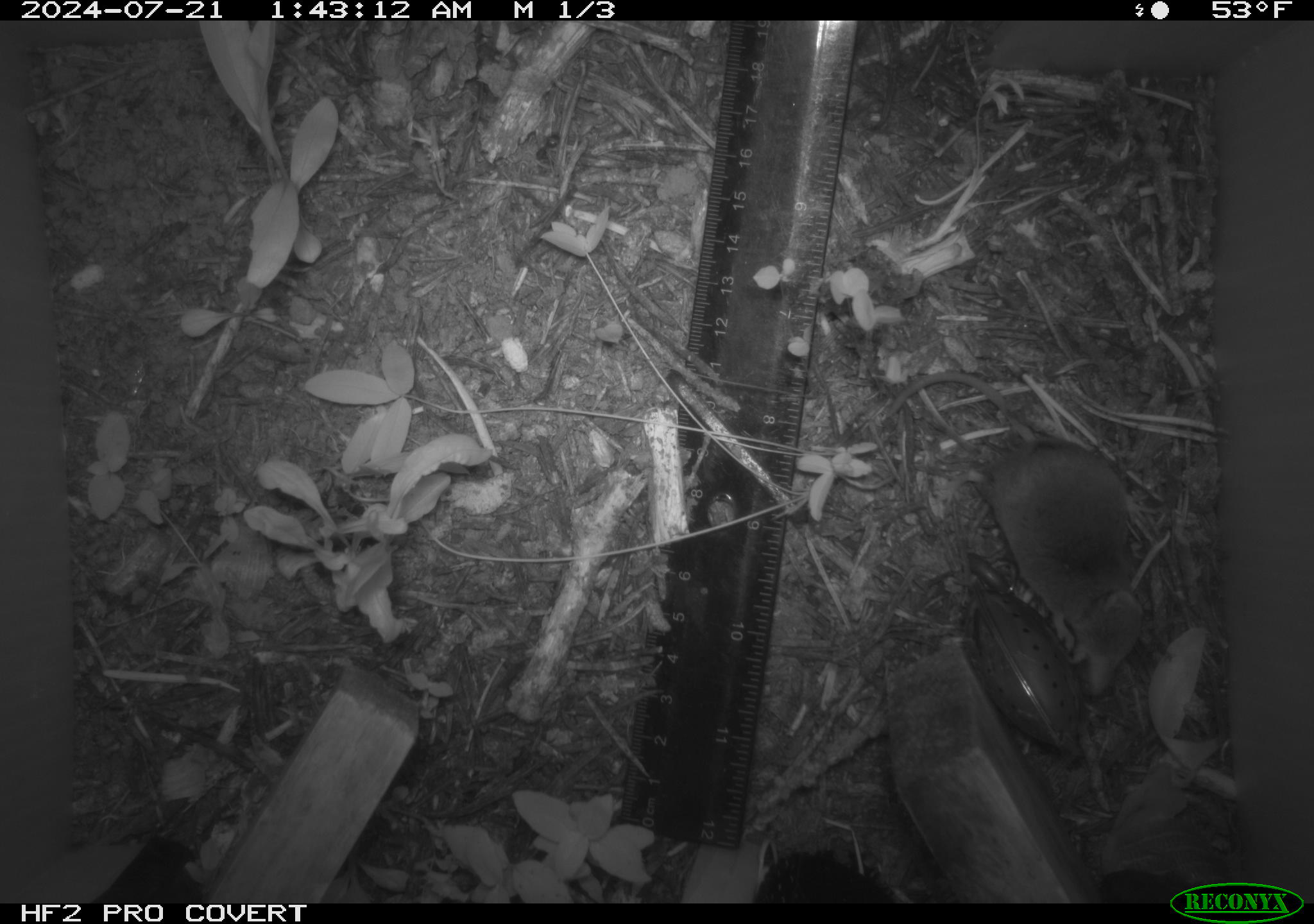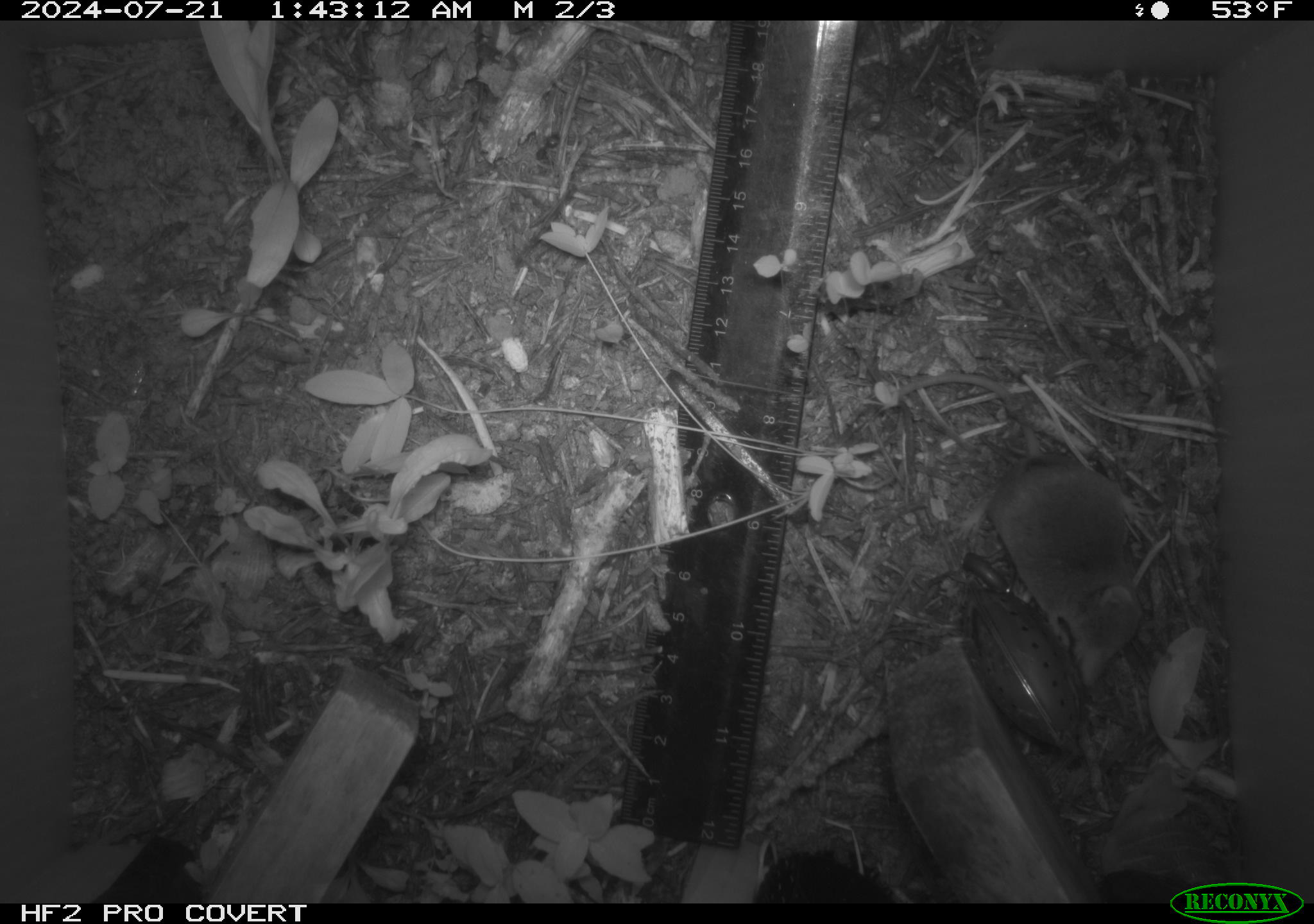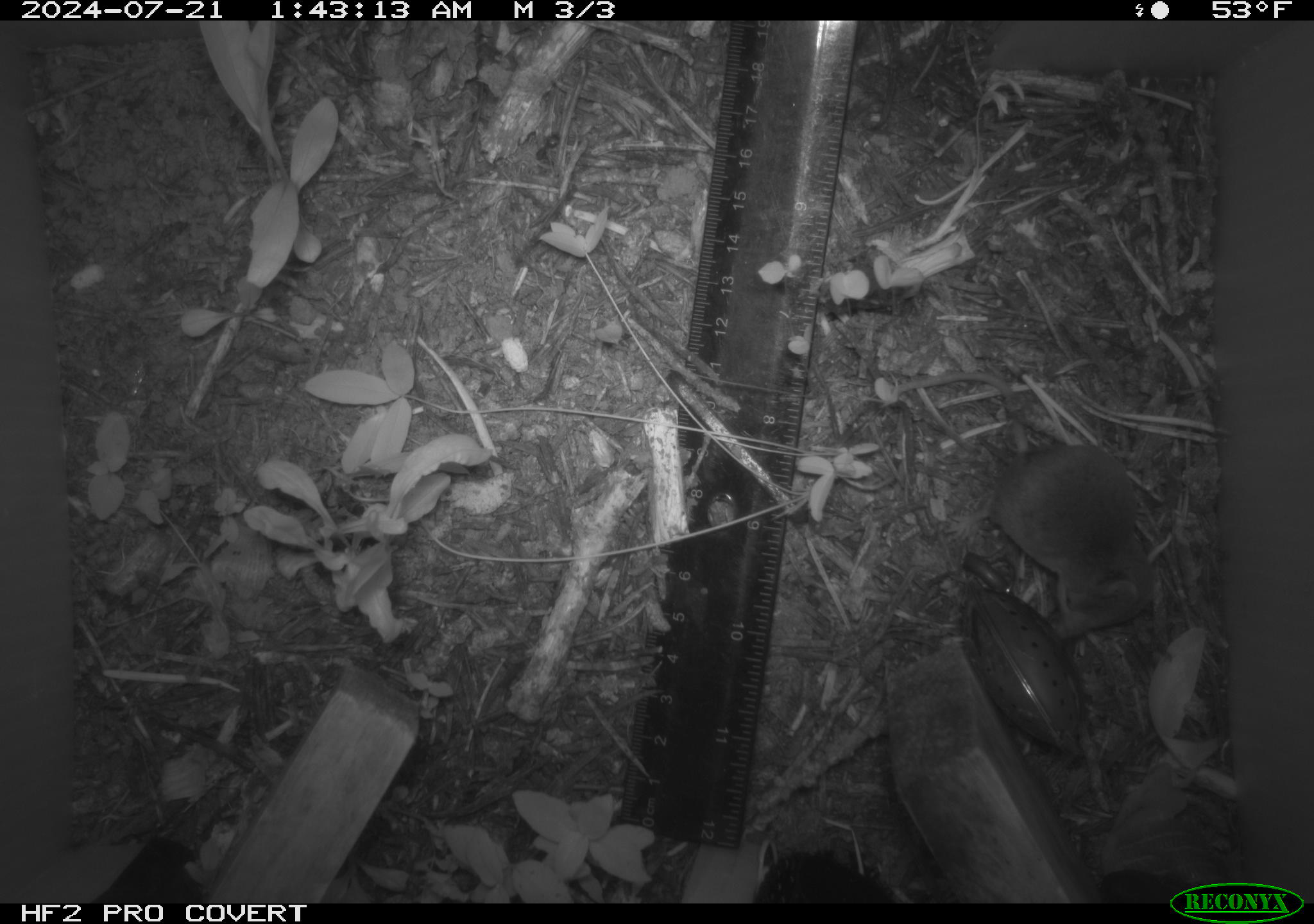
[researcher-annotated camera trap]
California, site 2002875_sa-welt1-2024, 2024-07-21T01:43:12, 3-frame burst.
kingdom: Animalia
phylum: Chordata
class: Mammalia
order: Eulipotyphla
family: Soricidae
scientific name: Soricidae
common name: shrews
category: soricidae family